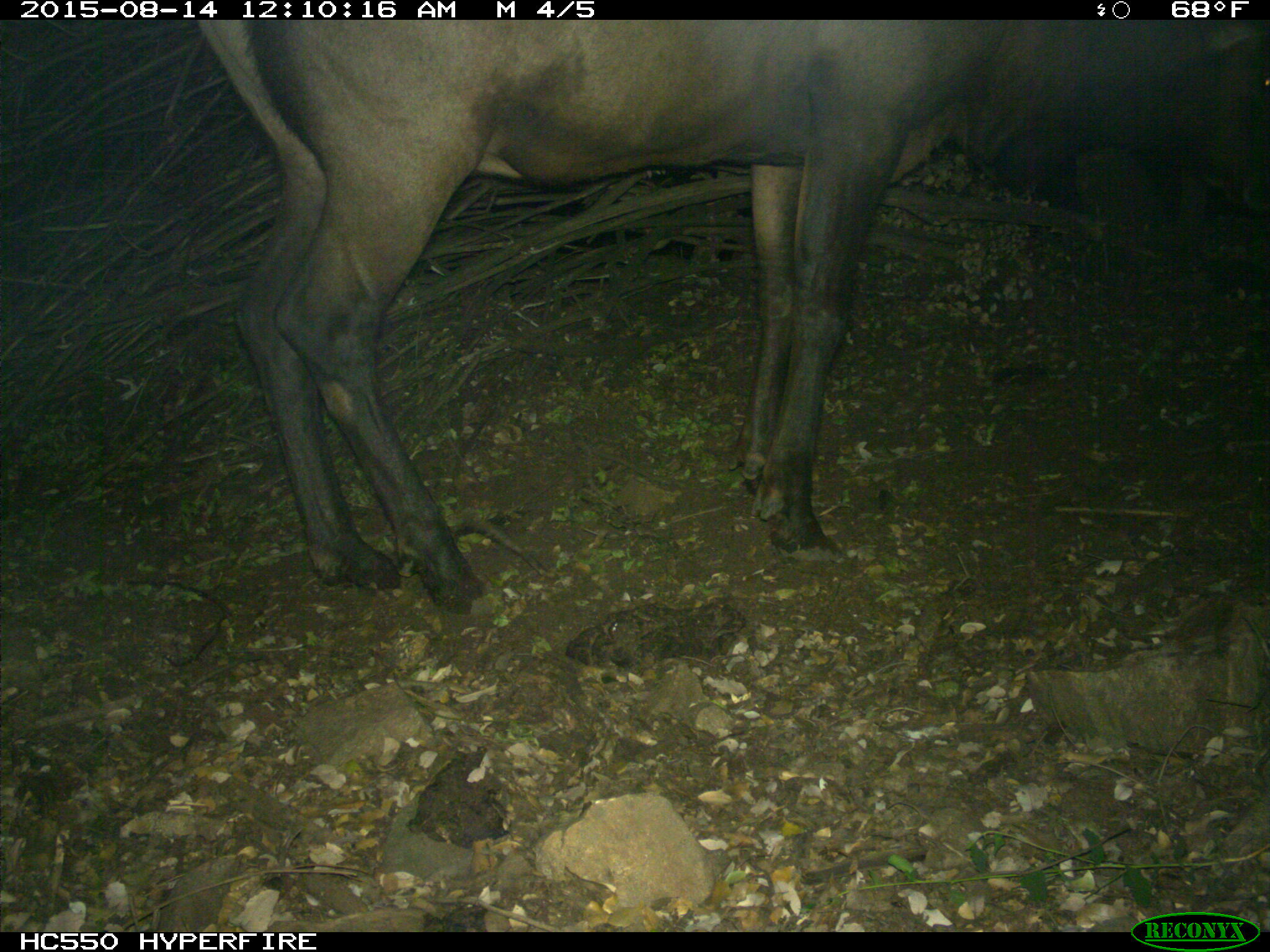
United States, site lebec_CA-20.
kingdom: Animalia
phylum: Chordata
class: Mammalia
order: Artiodactyla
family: Cervidae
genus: Cervus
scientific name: Cervus canadensis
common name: elk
Cervus canadensis (elk).